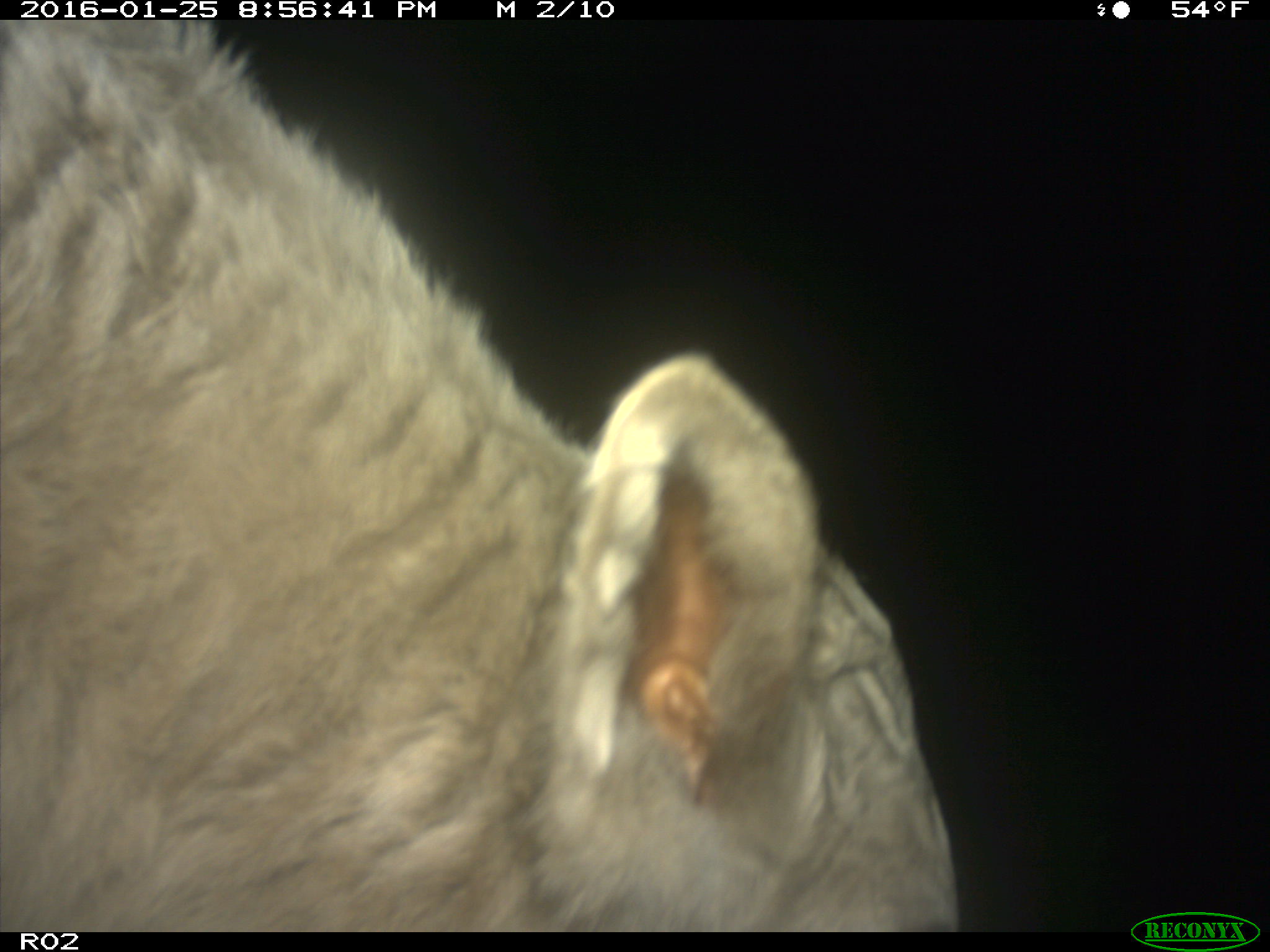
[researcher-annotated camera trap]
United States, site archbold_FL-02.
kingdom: Animalia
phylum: Chordata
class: Mammalia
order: Artiodactyla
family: Bovidae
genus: Bos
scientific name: Bos taurus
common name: domestic cow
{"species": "Bos taurus (domestic cow)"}